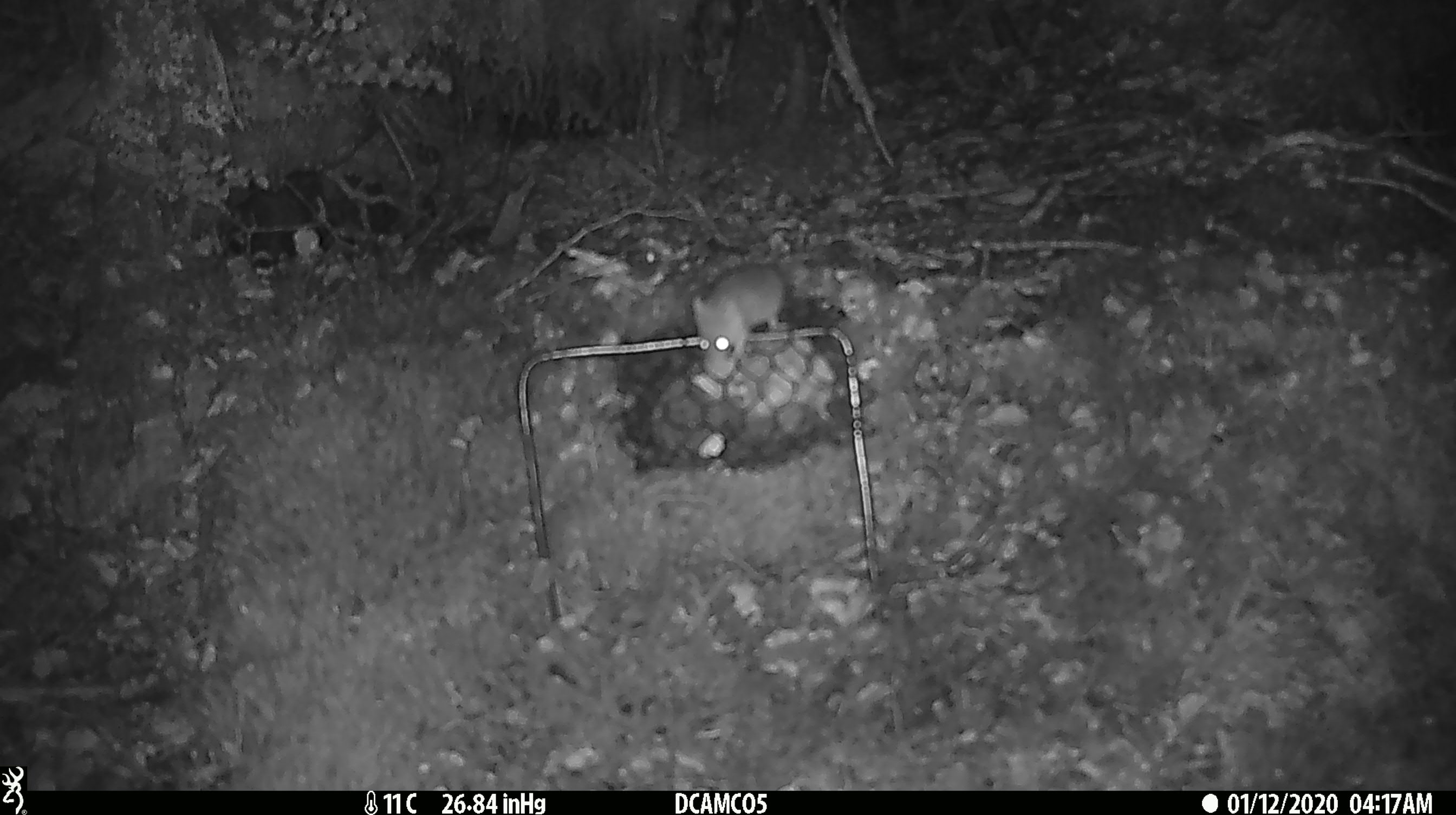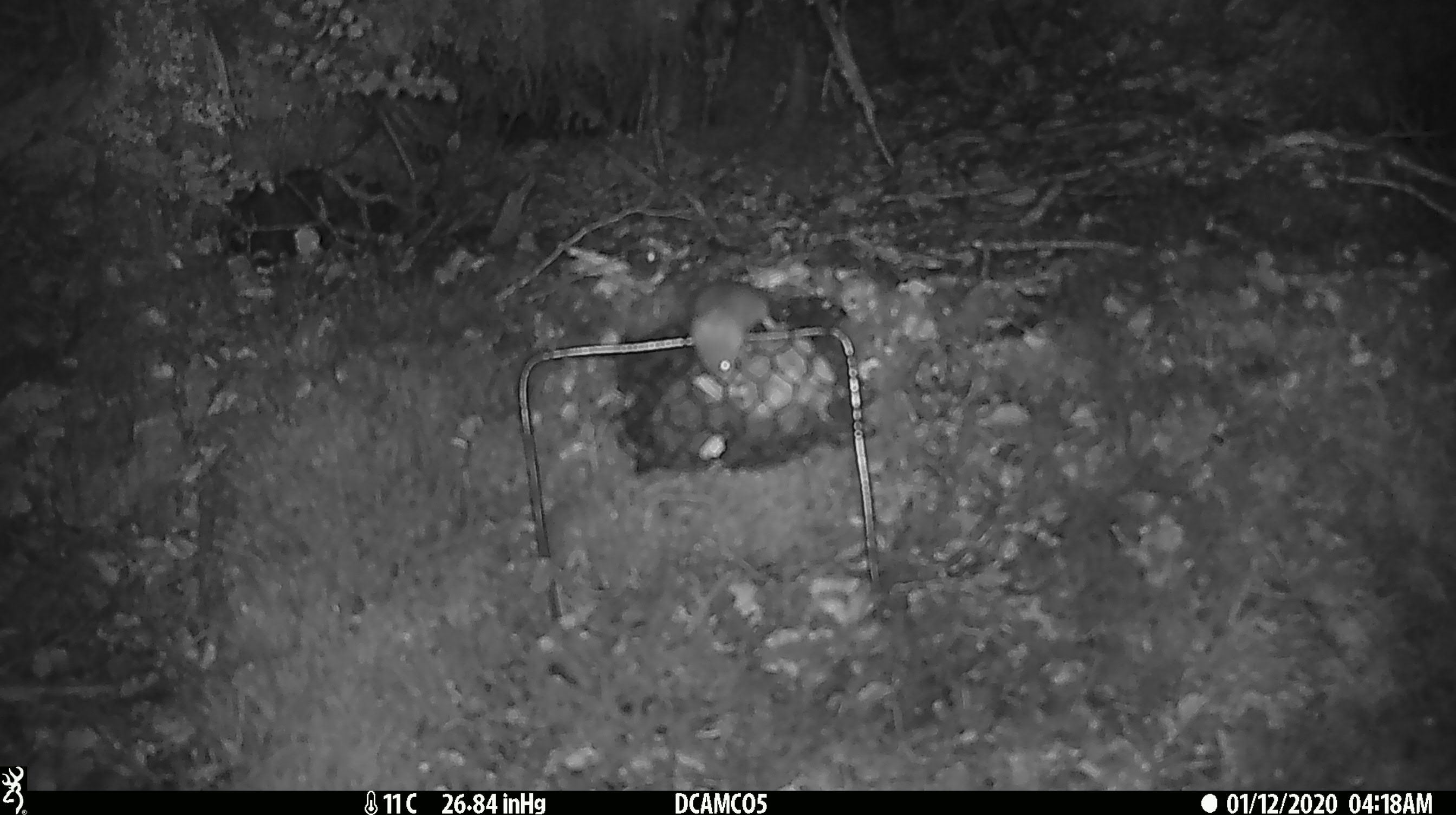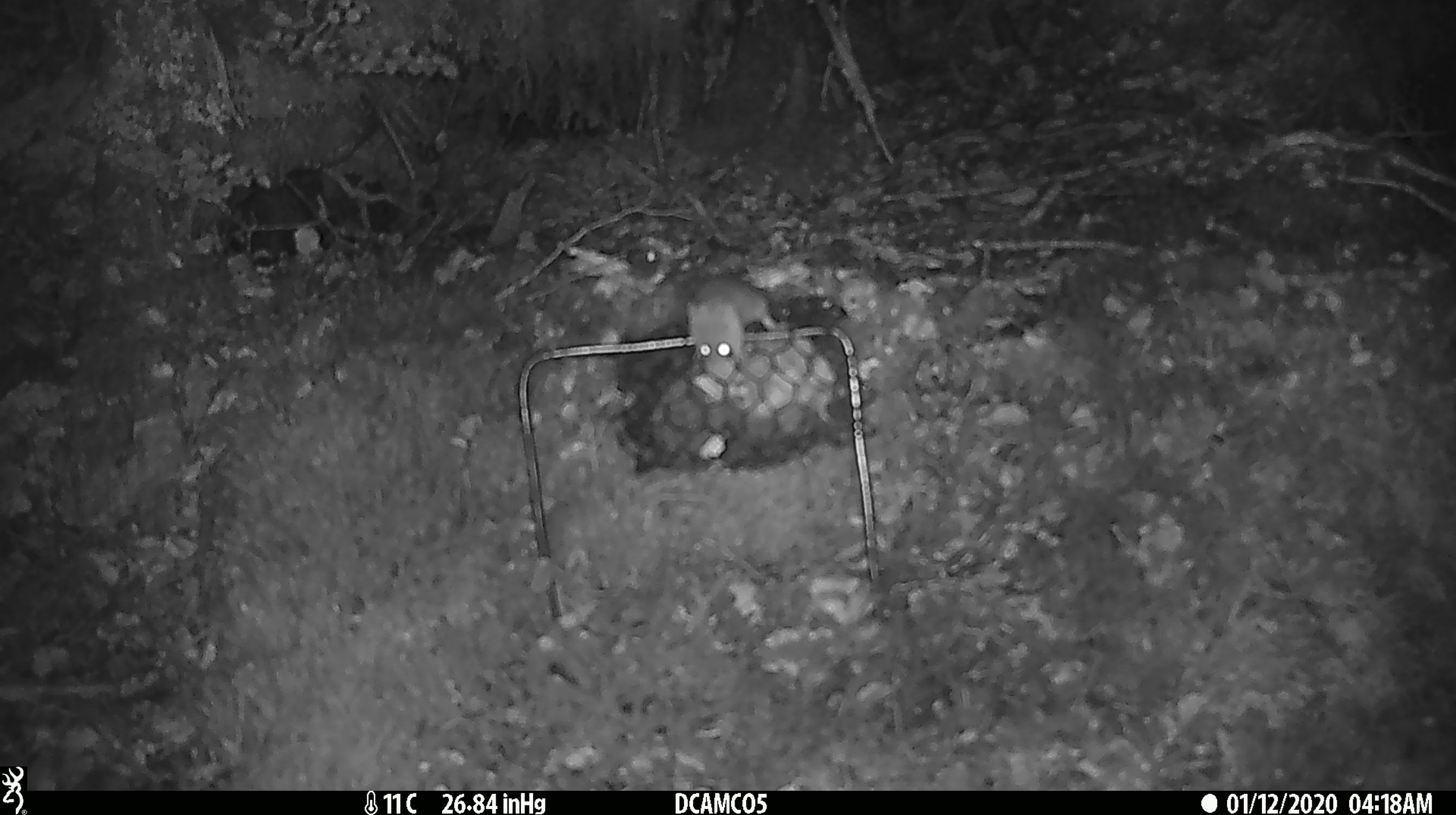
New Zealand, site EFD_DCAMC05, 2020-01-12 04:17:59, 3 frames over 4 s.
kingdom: Animalia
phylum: Chordata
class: Mammalia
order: Rodentia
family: Muridae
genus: Mus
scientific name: Mus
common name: mouse